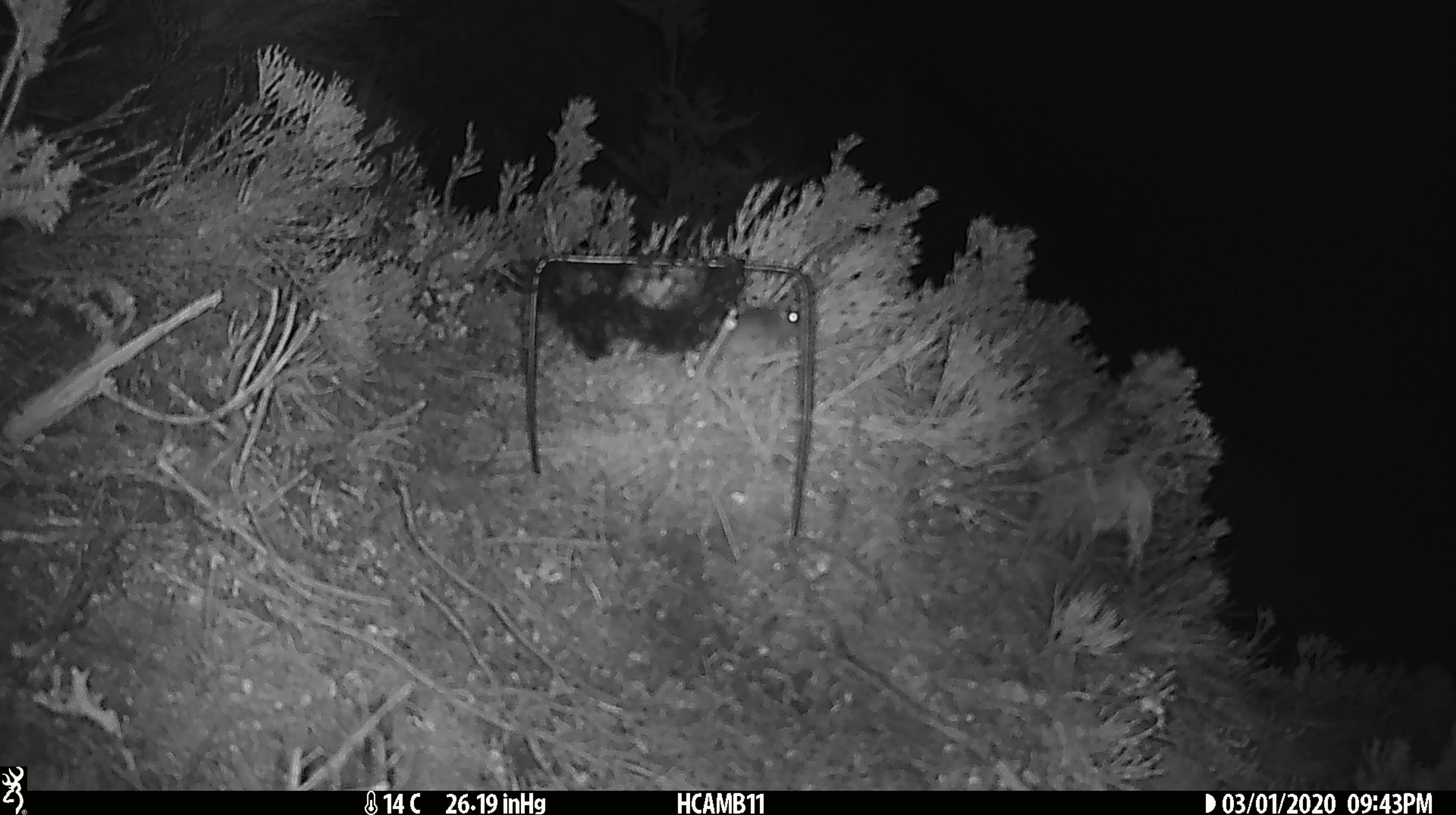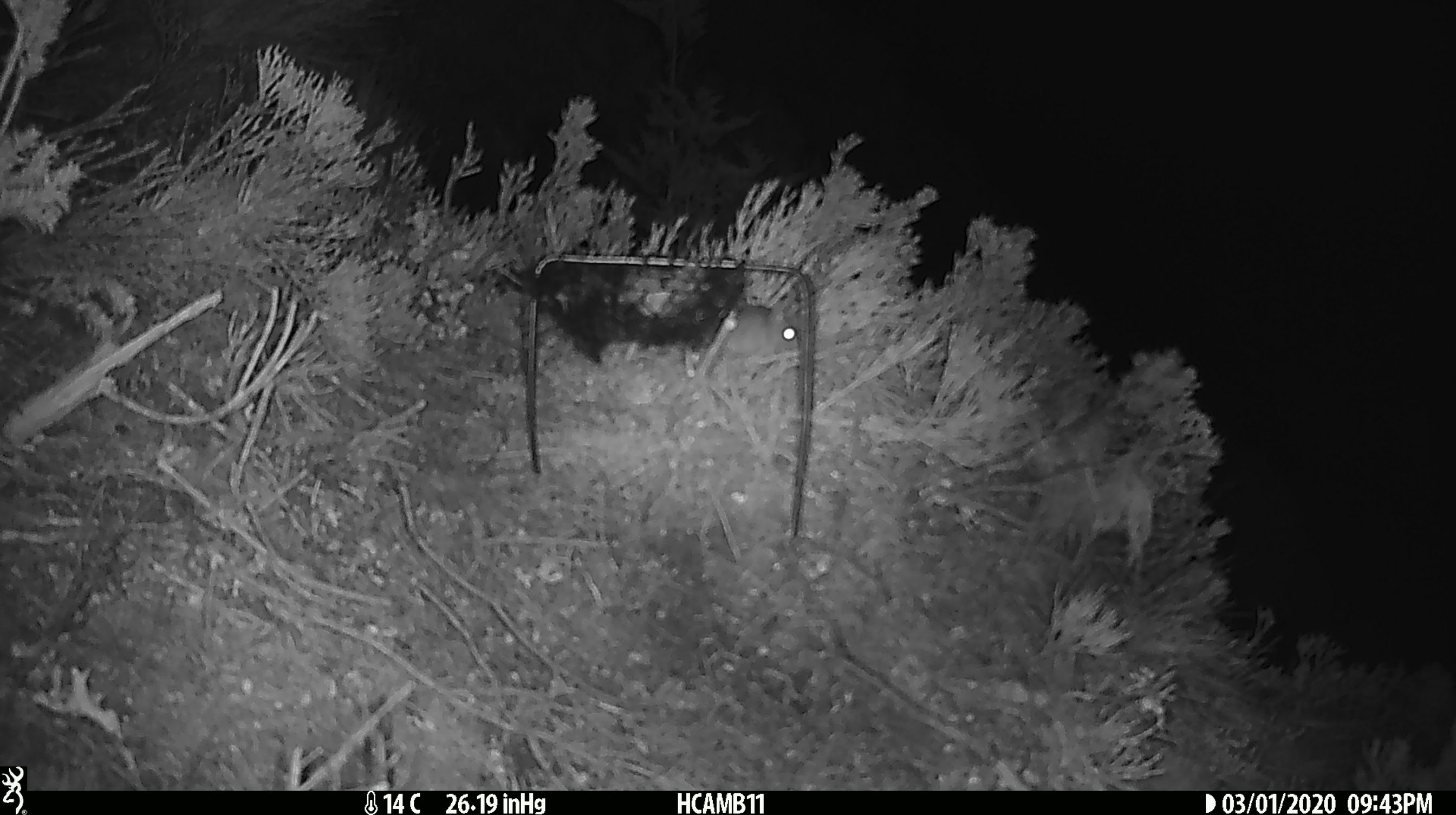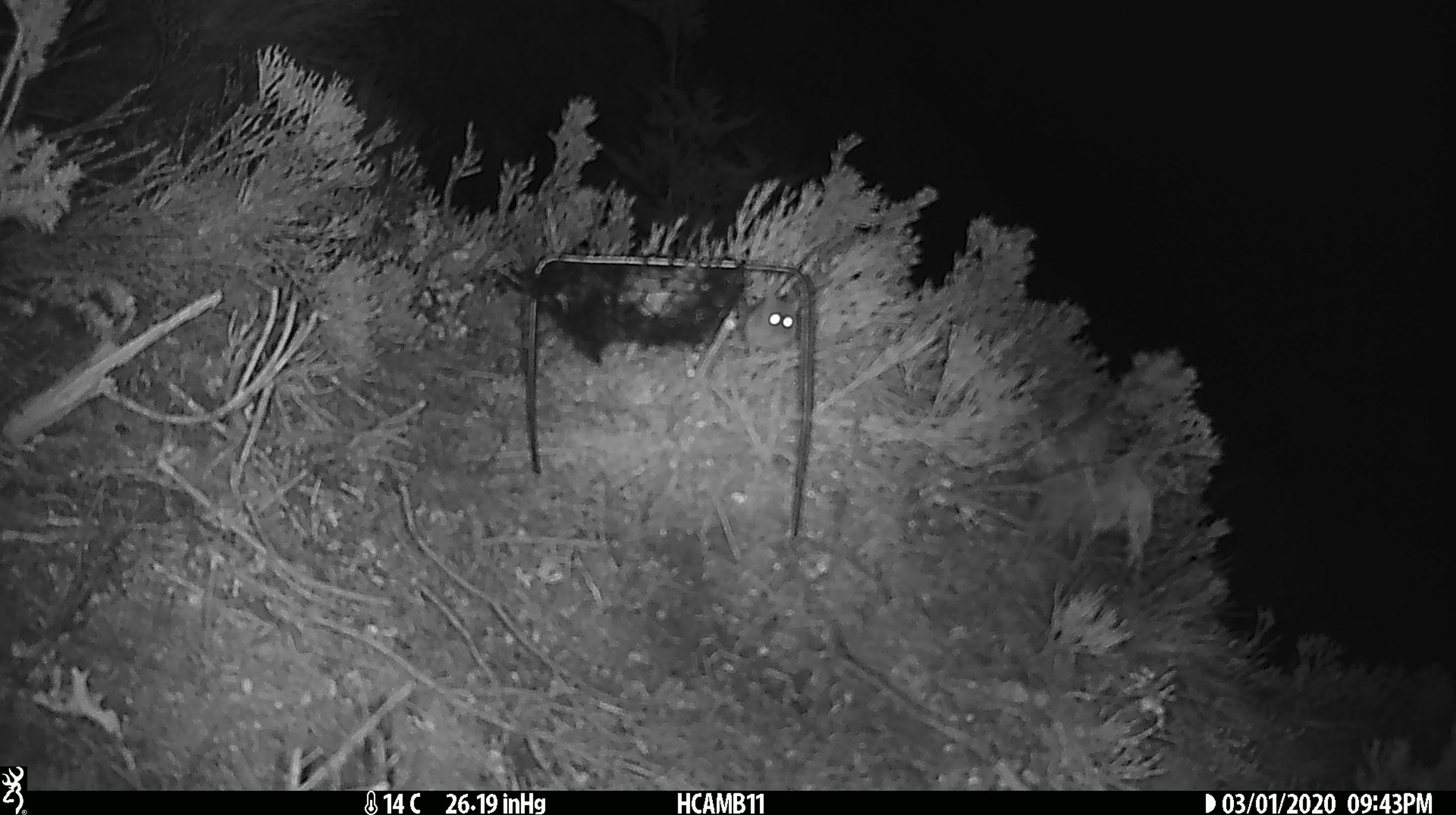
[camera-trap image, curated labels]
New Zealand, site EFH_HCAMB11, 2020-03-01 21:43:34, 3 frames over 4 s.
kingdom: Animalia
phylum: Chordata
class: Mammalia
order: Rodentia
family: Muridae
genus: Mus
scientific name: Mus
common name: mouse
Mouse (Mus).